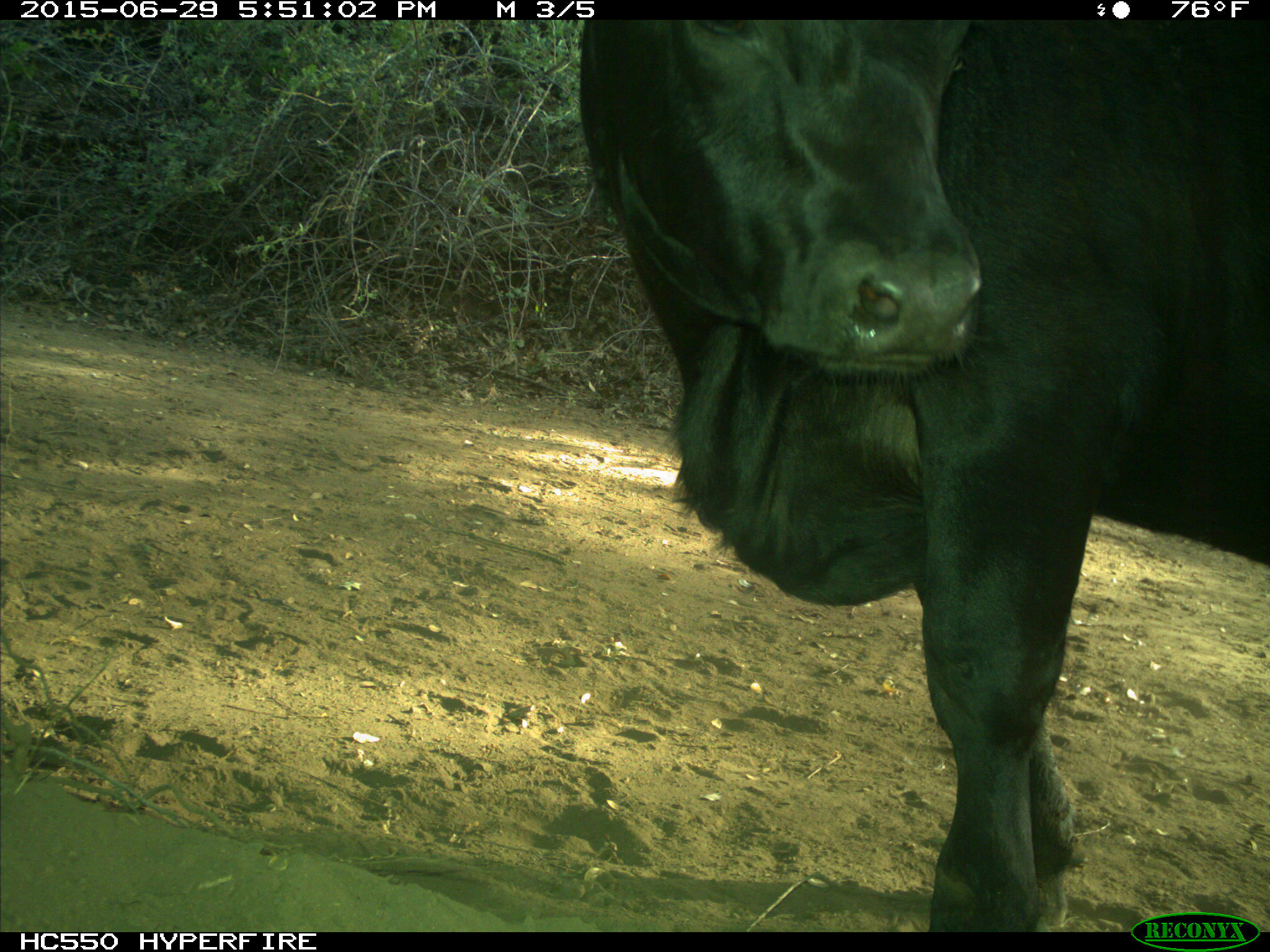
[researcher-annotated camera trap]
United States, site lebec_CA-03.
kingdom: Animalia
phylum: Chordata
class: Mammalia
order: Artiodactyla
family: Bovidae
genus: Bos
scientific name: Bos taurus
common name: domestic cow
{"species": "Bos taurus (domestic cow)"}